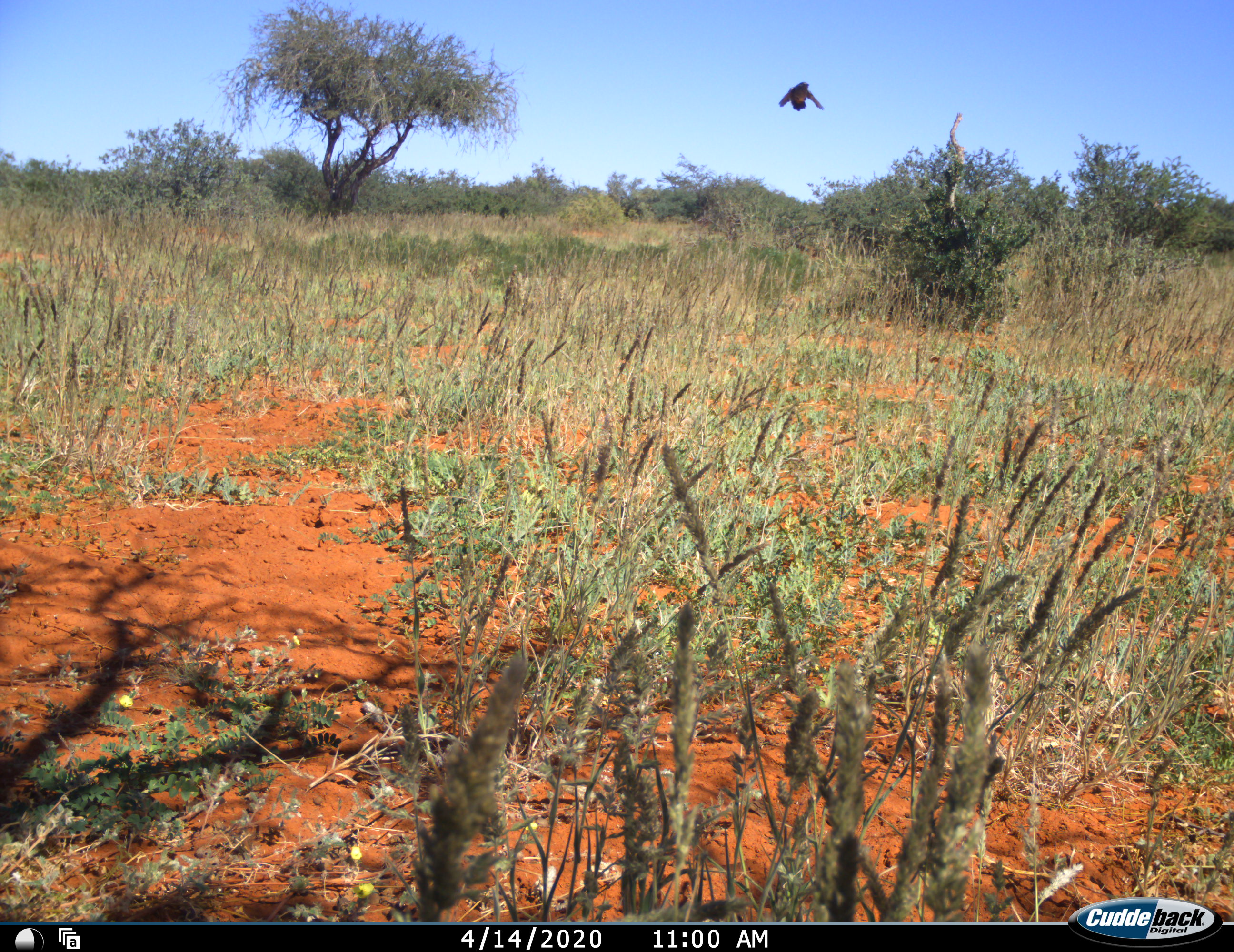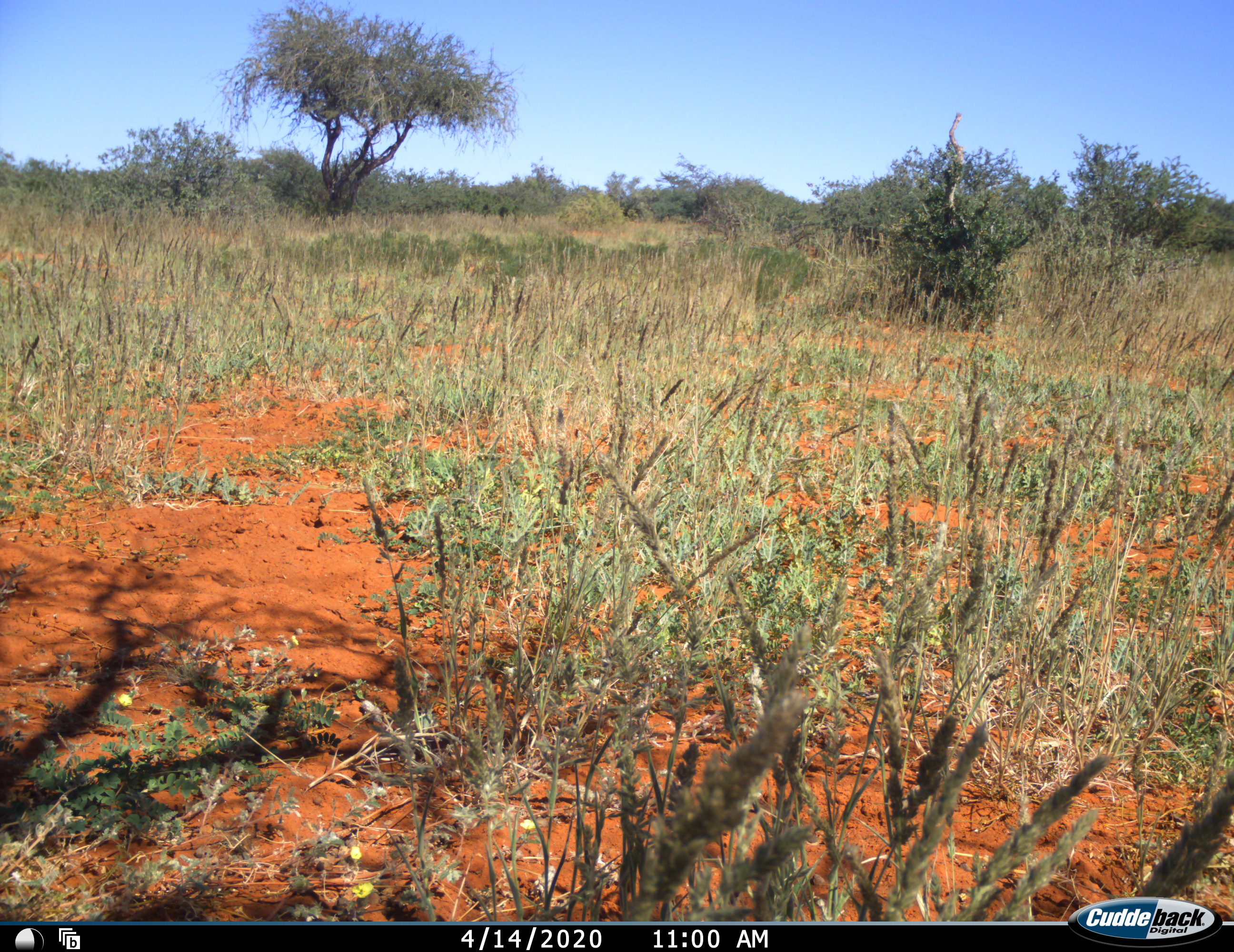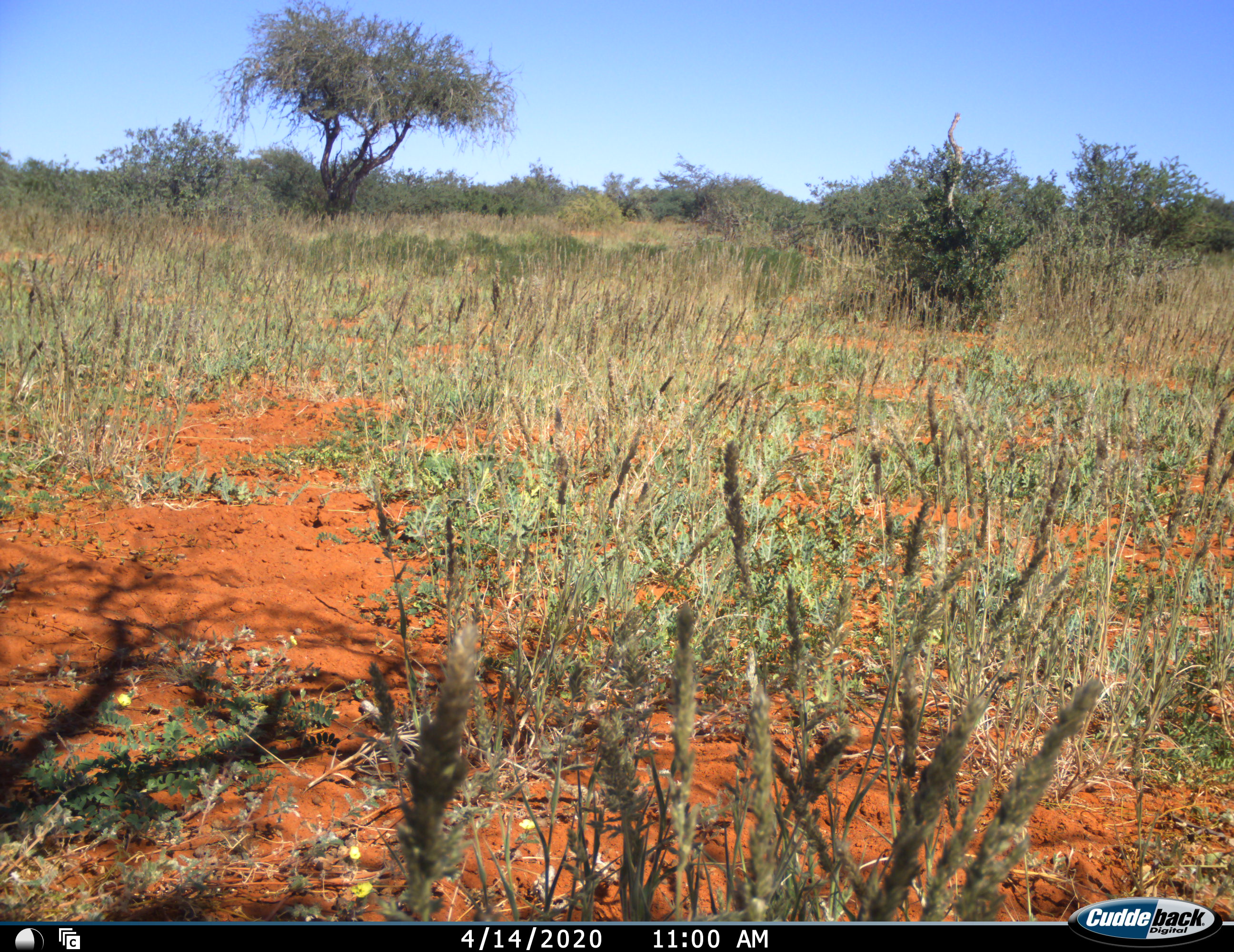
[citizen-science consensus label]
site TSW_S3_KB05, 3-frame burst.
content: unidentified animal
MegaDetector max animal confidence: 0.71